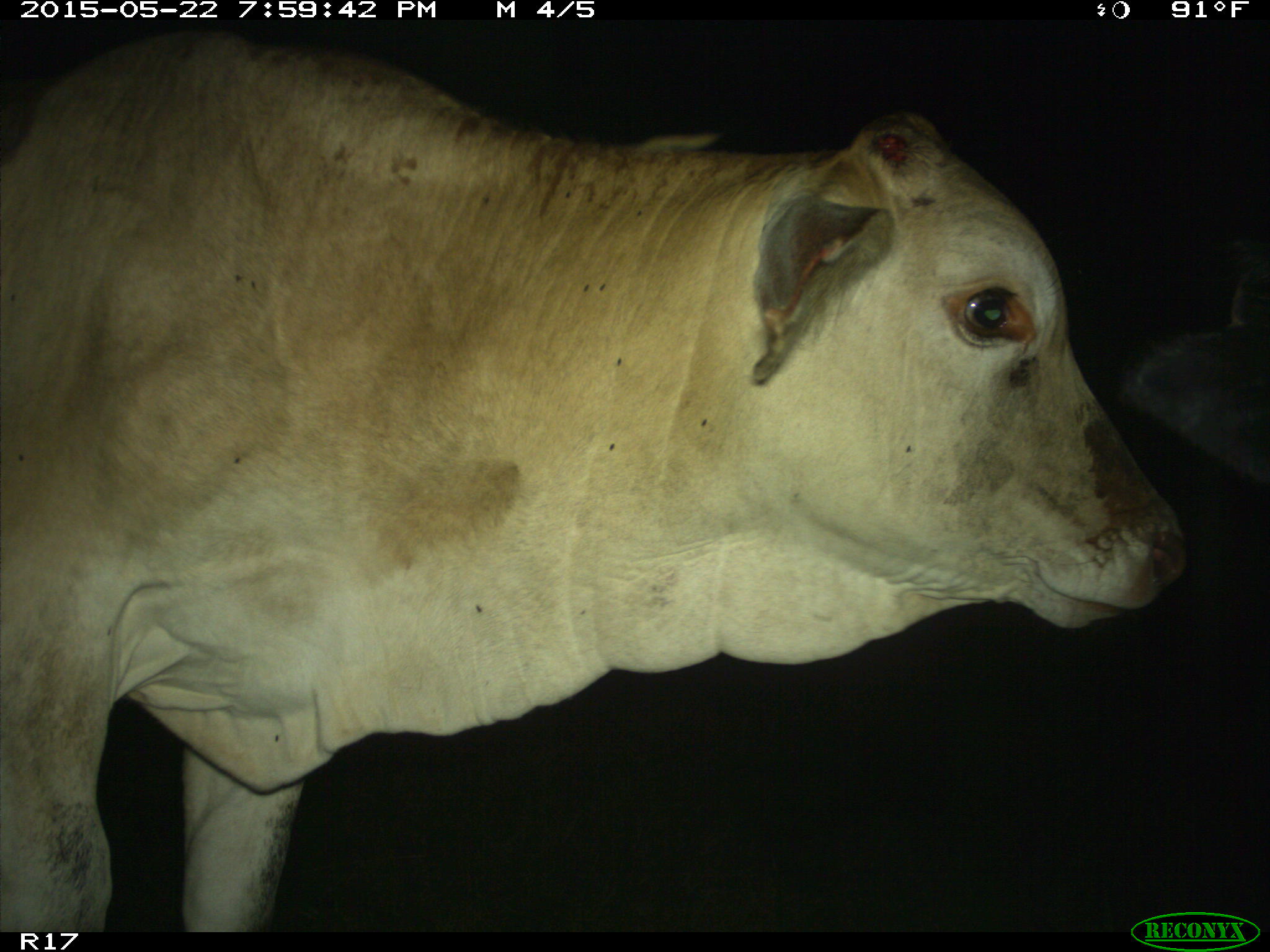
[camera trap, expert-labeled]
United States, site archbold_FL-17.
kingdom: Animalia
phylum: Chordata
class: Mammalia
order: Artiodactyla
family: Bovidae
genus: Bos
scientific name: Bos taurus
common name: domestic cow